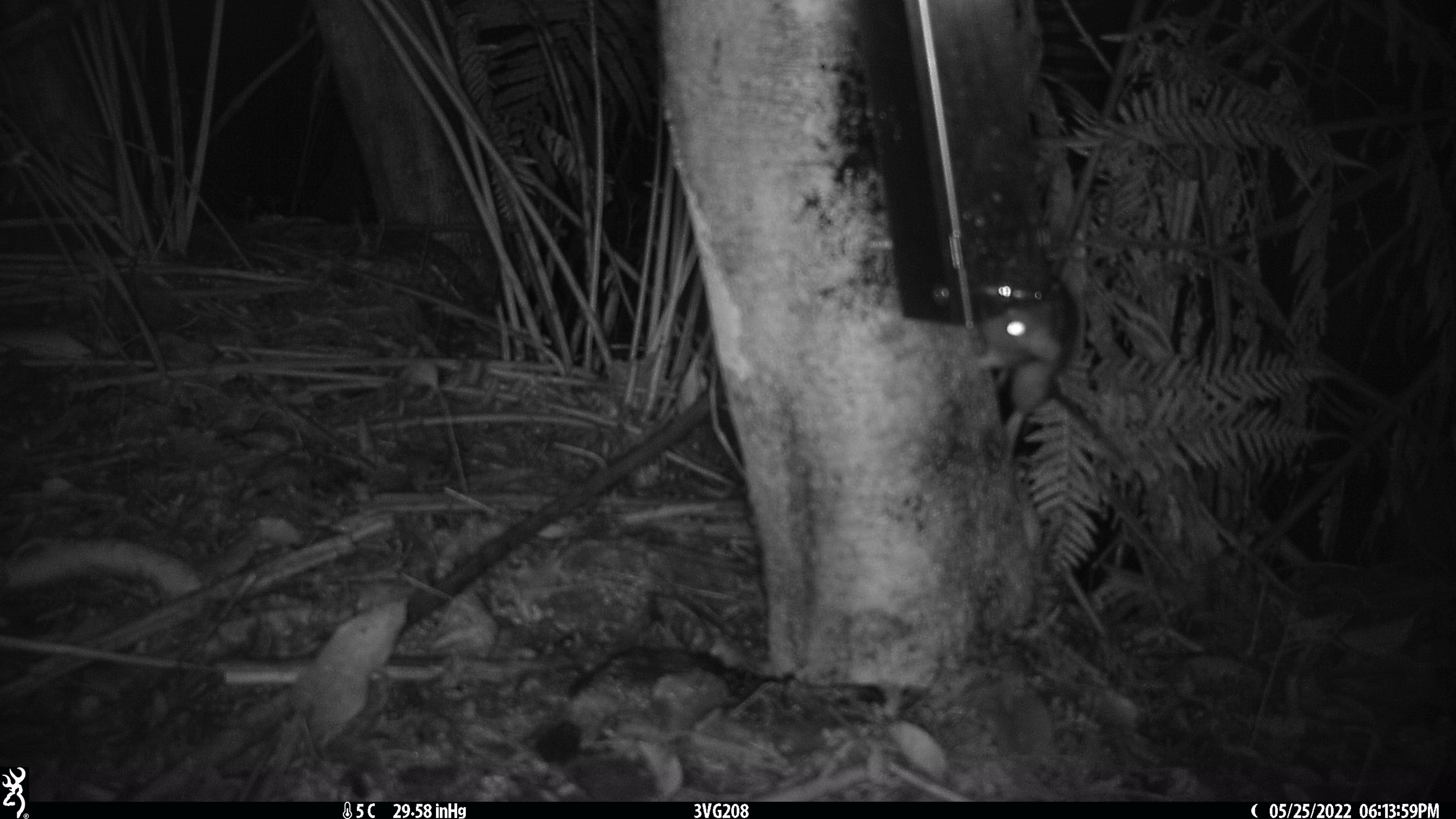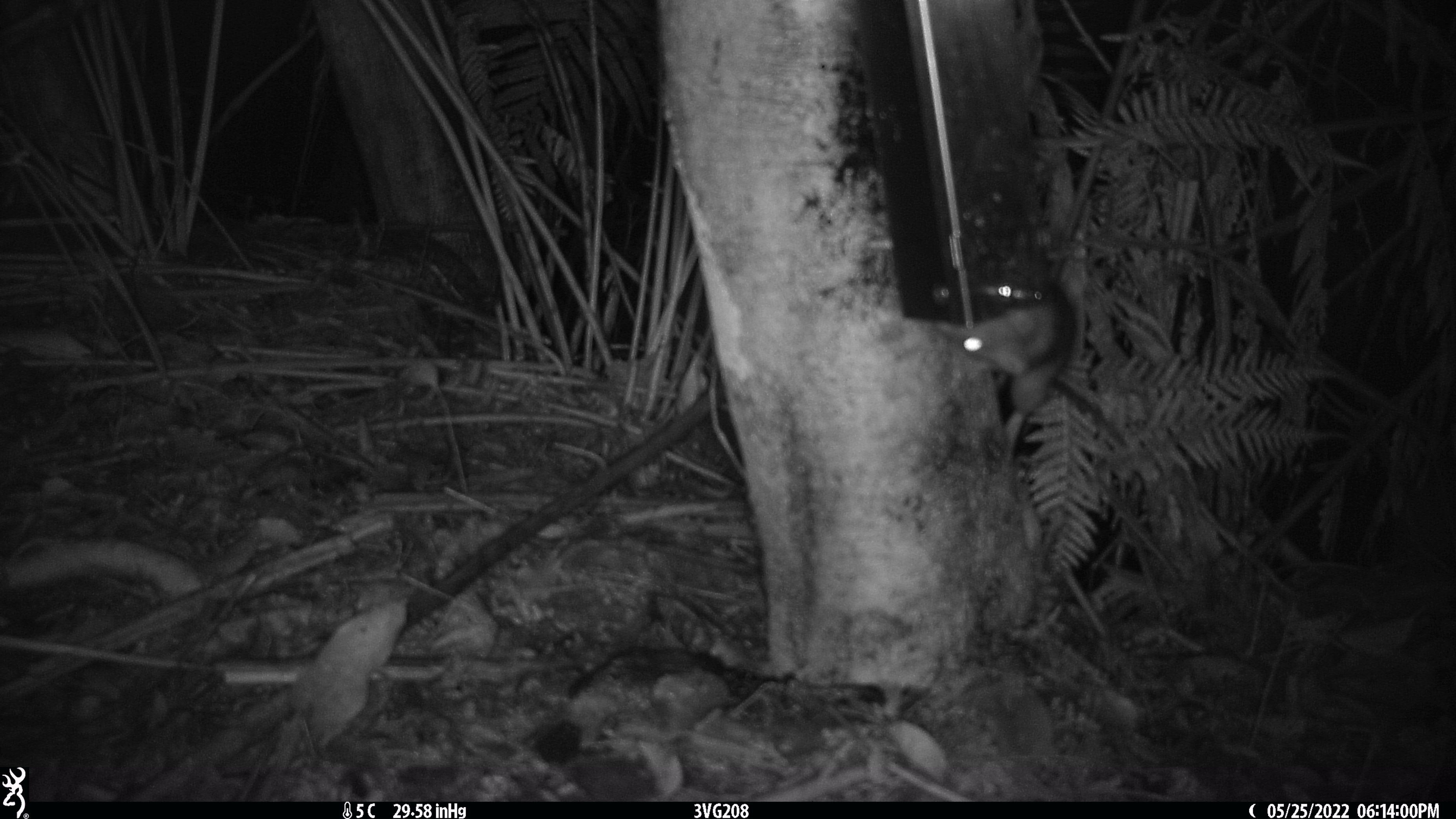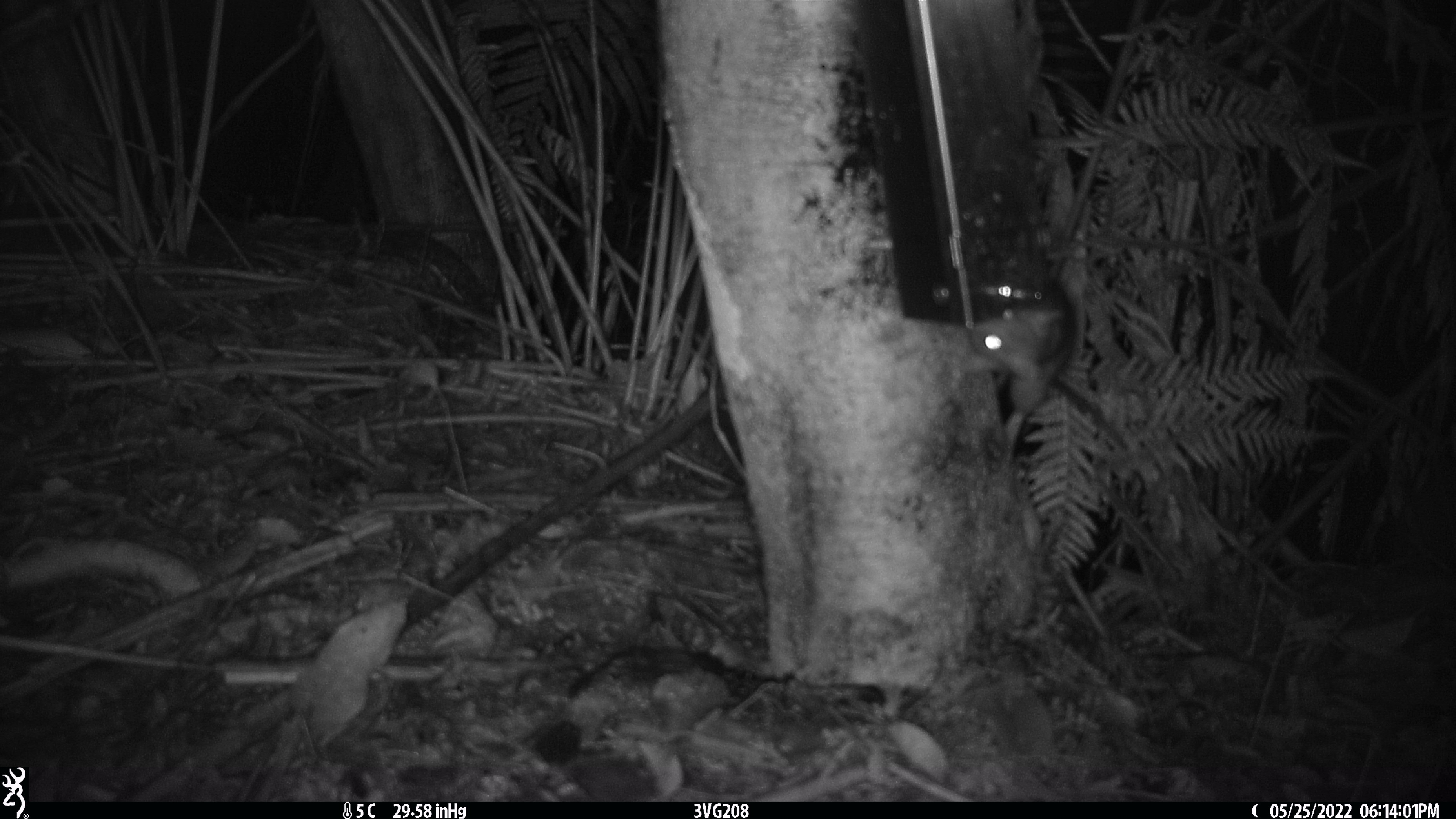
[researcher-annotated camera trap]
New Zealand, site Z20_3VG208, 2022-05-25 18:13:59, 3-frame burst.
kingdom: Animalia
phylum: Chordata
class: Mammalia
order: Rodentia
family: Muridae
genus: Rattus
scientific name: Rattus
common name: rat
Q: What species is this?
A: Rat (Rattus).